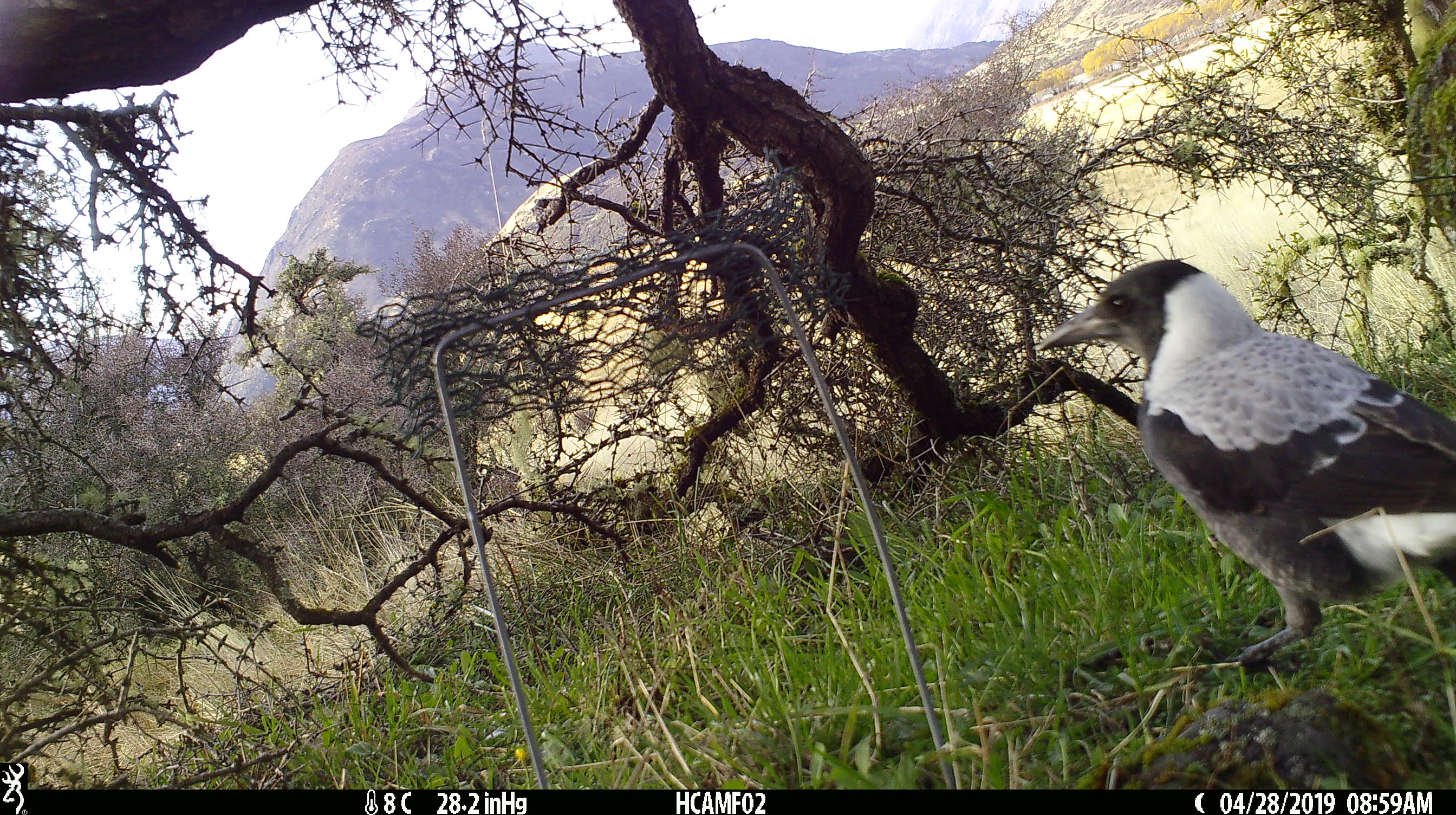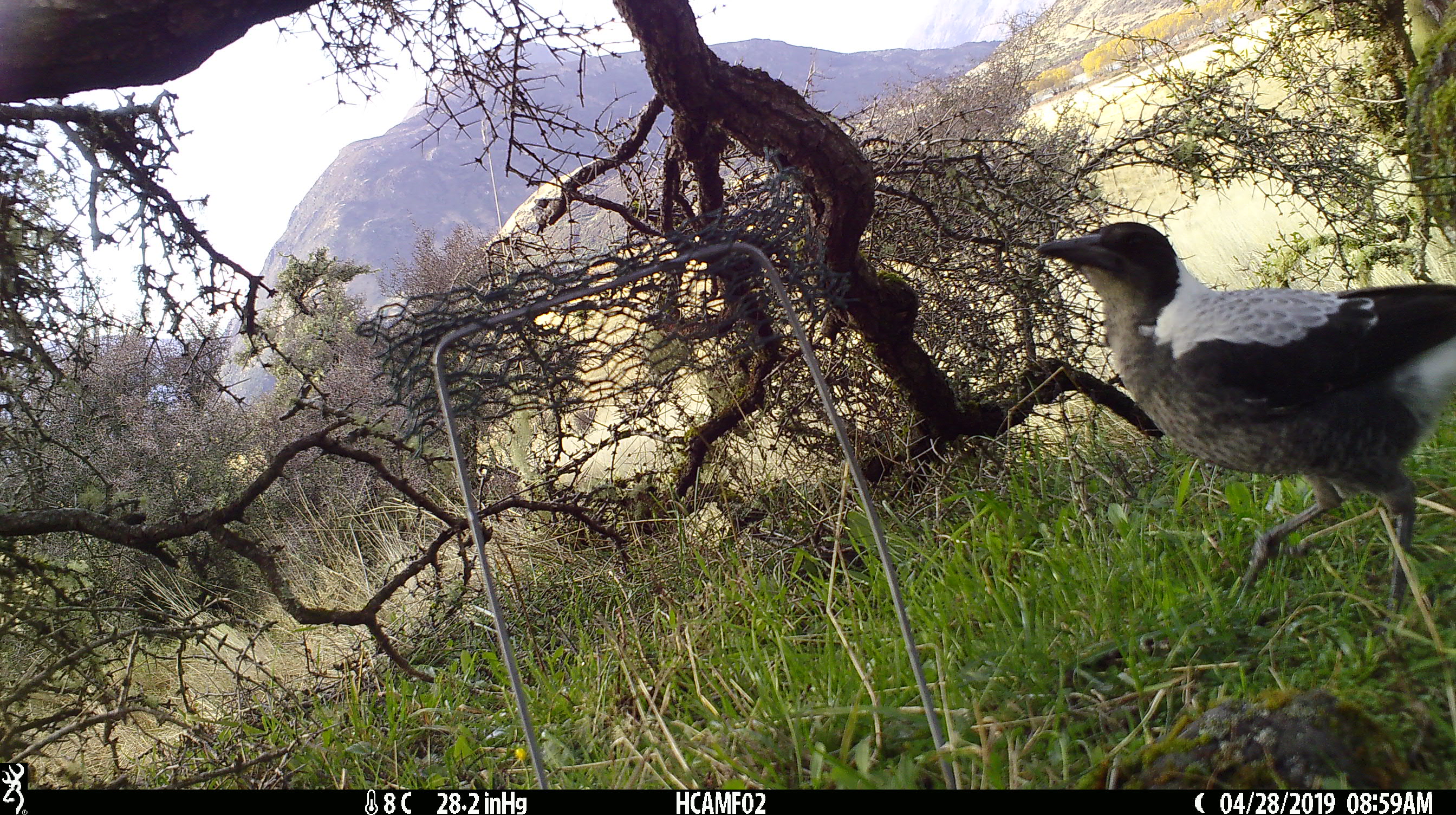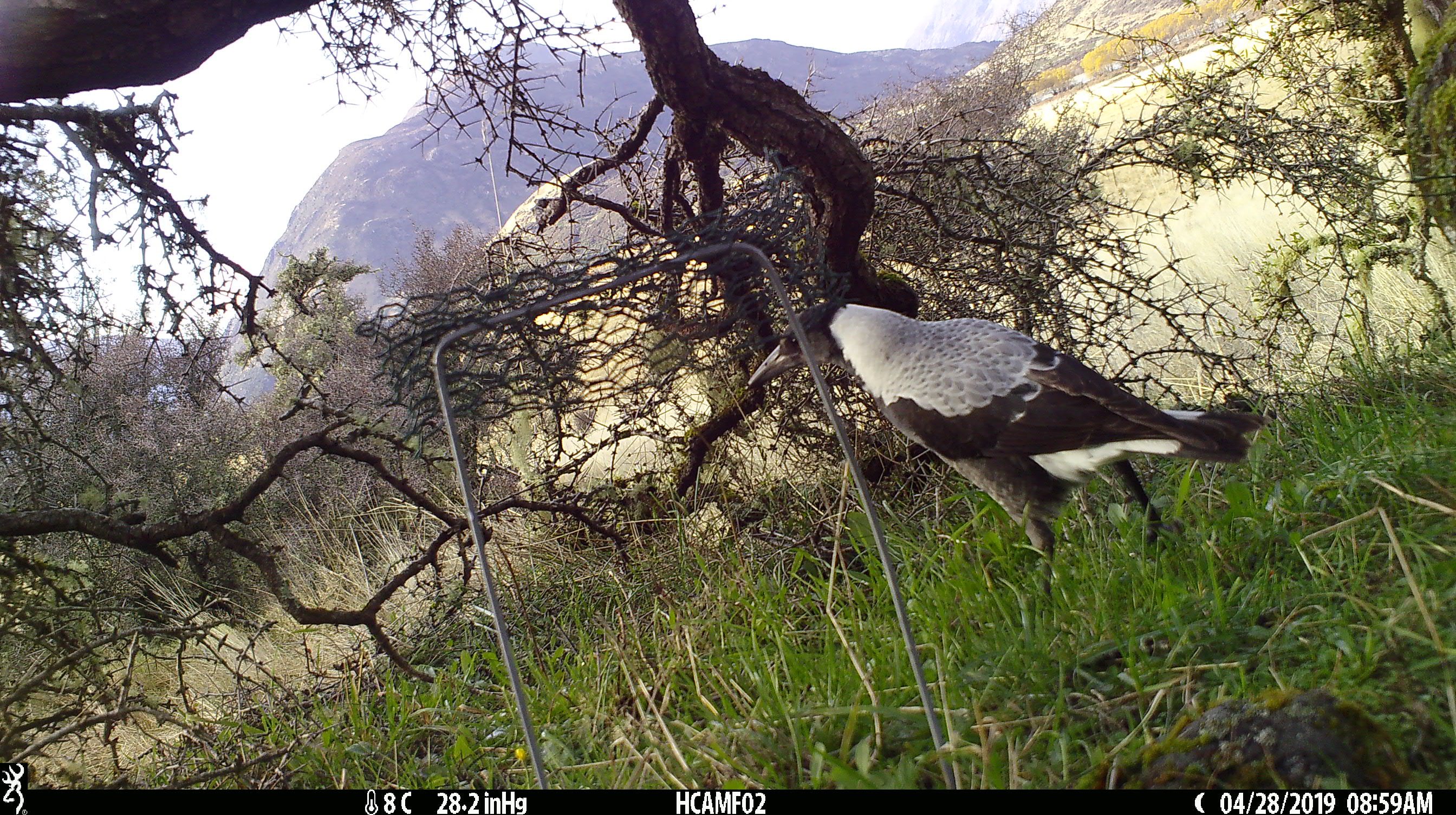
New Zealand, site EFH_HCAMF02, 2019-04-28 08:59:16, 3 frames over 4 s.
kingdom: Animalia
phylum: Chordata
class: Aves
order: Passeriformes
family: Artamidae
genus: Gymnorhina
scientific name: Gymnorhina tibicen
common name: australian magpie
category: magpie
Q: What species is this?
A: Magpie (australian magpie) (Gymnorhina tibicen).